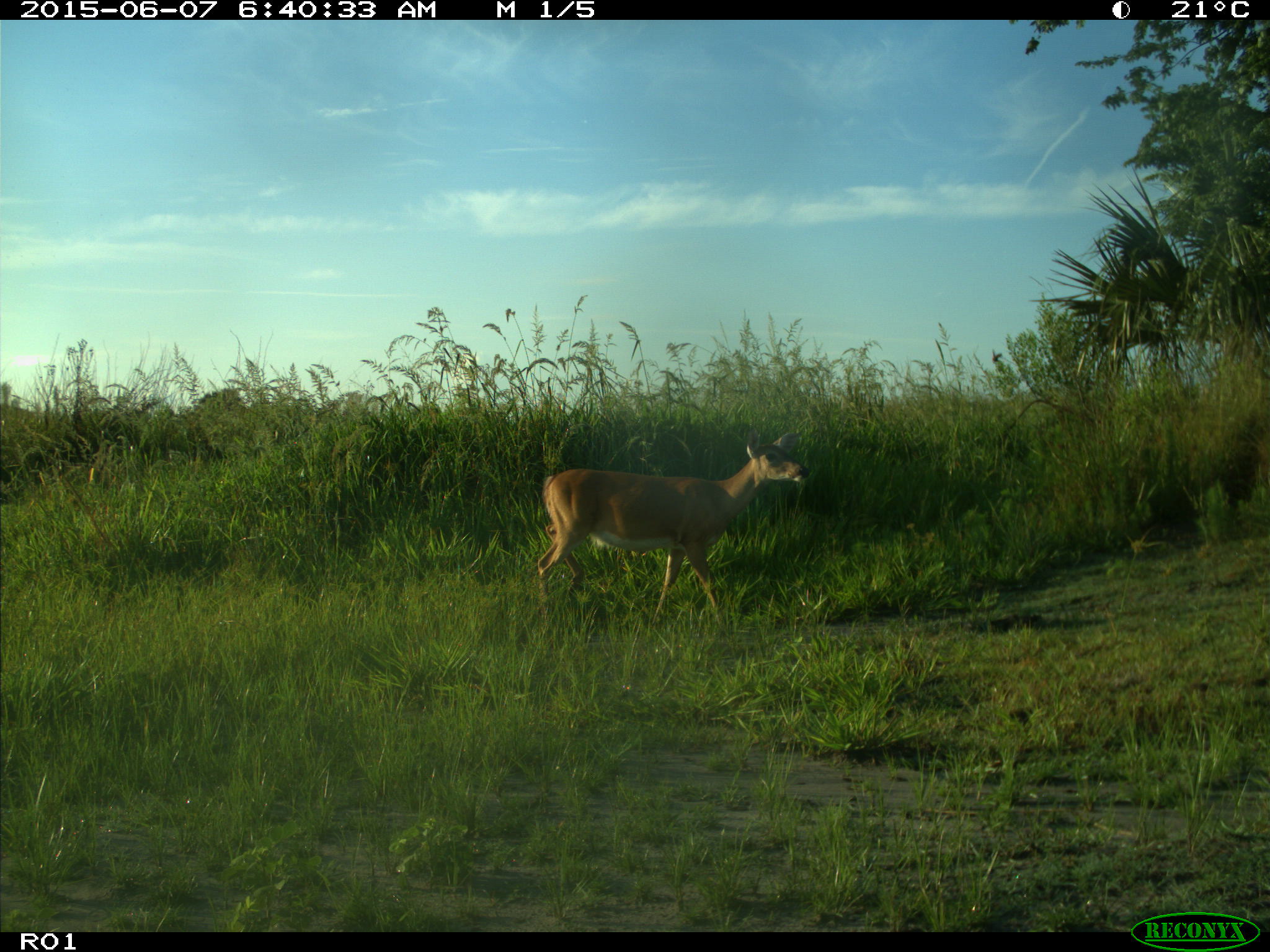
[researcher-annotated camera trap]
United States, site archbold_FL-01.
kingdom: Animalia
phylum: Chordata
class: Mammalia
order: Artiodactyla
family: Cervidae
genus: Odocoileus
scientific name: Odocoileus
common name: deer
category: unidentified deer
Unidentified deer (deer) (Odocoileus).